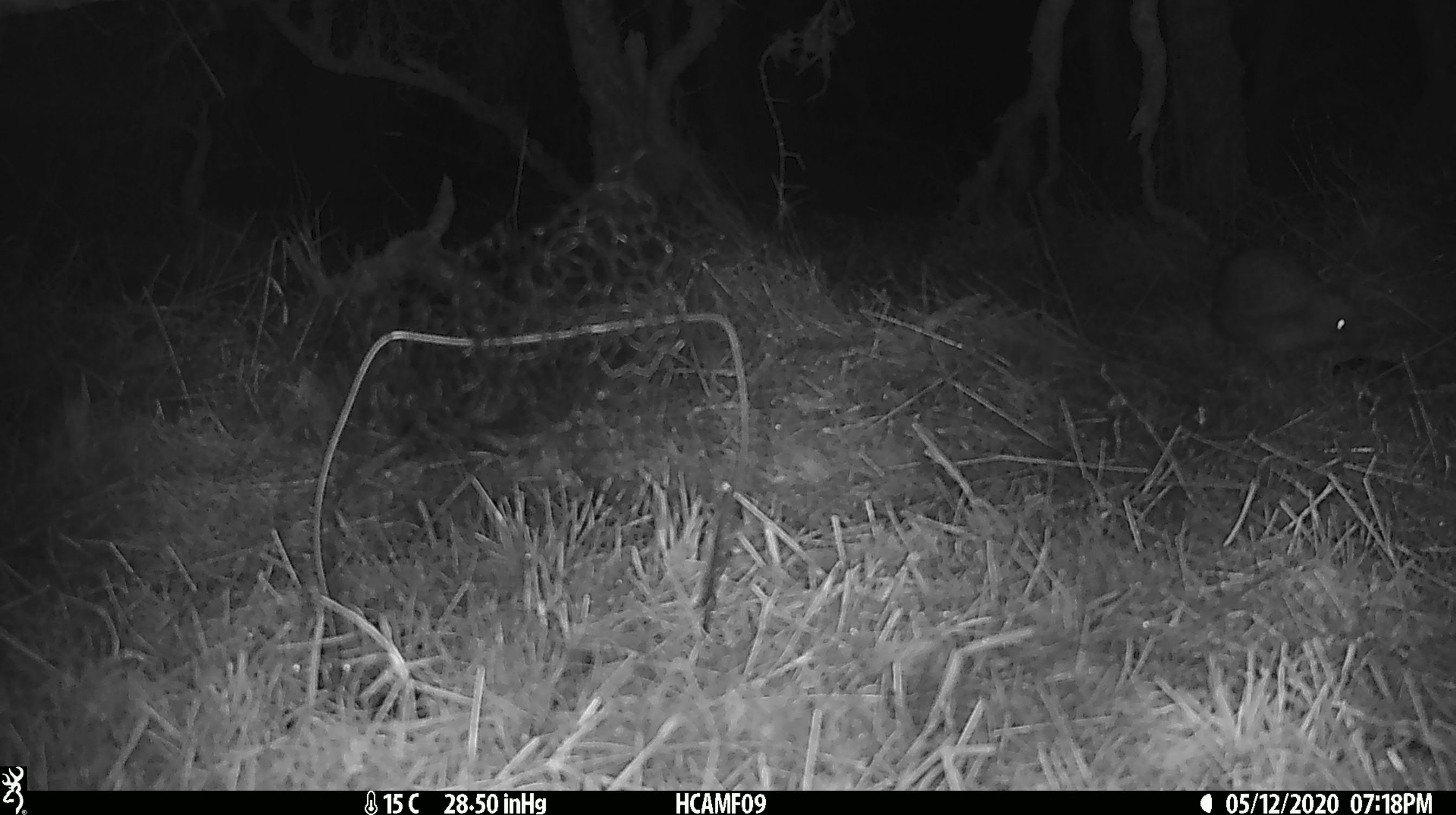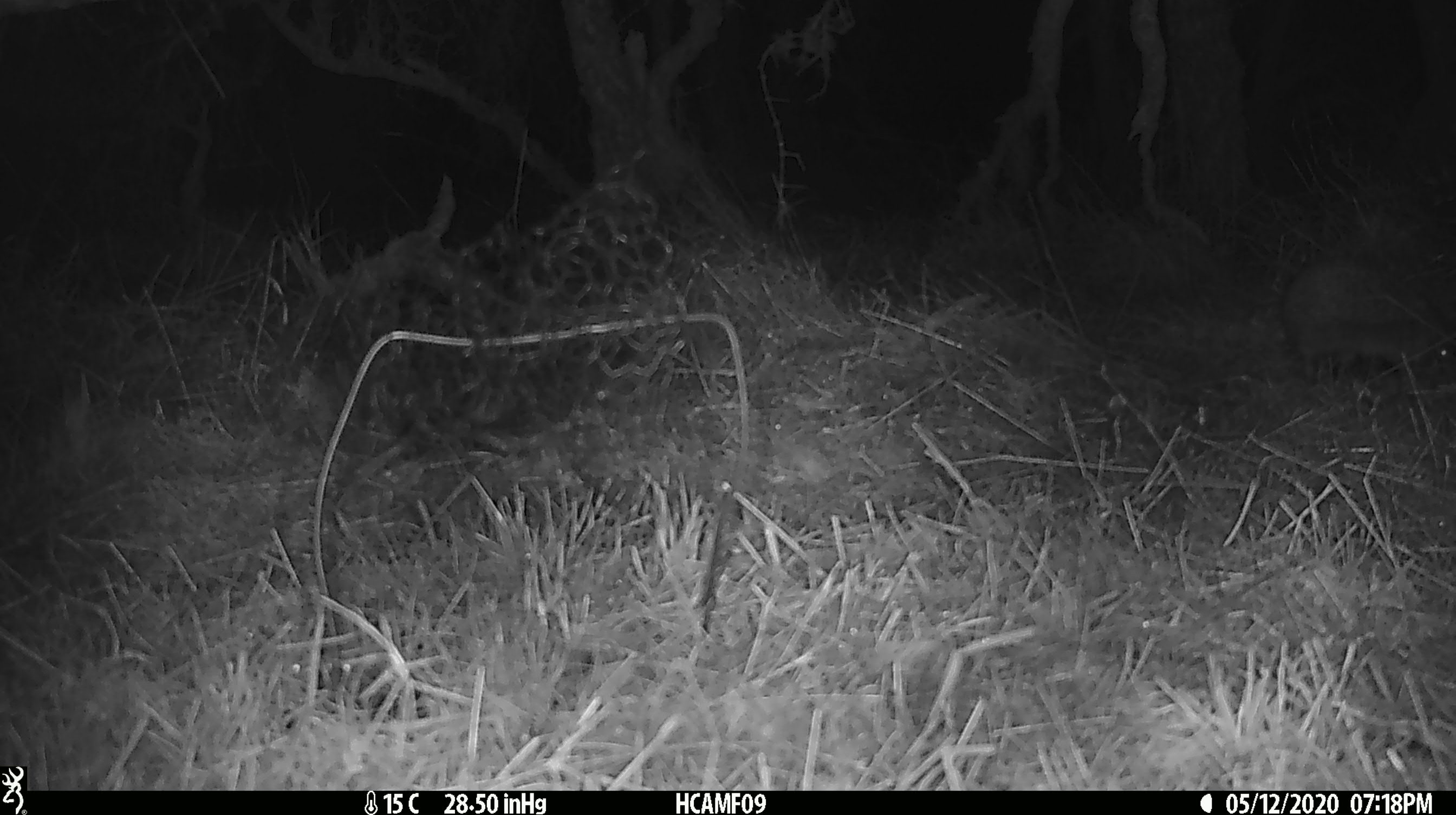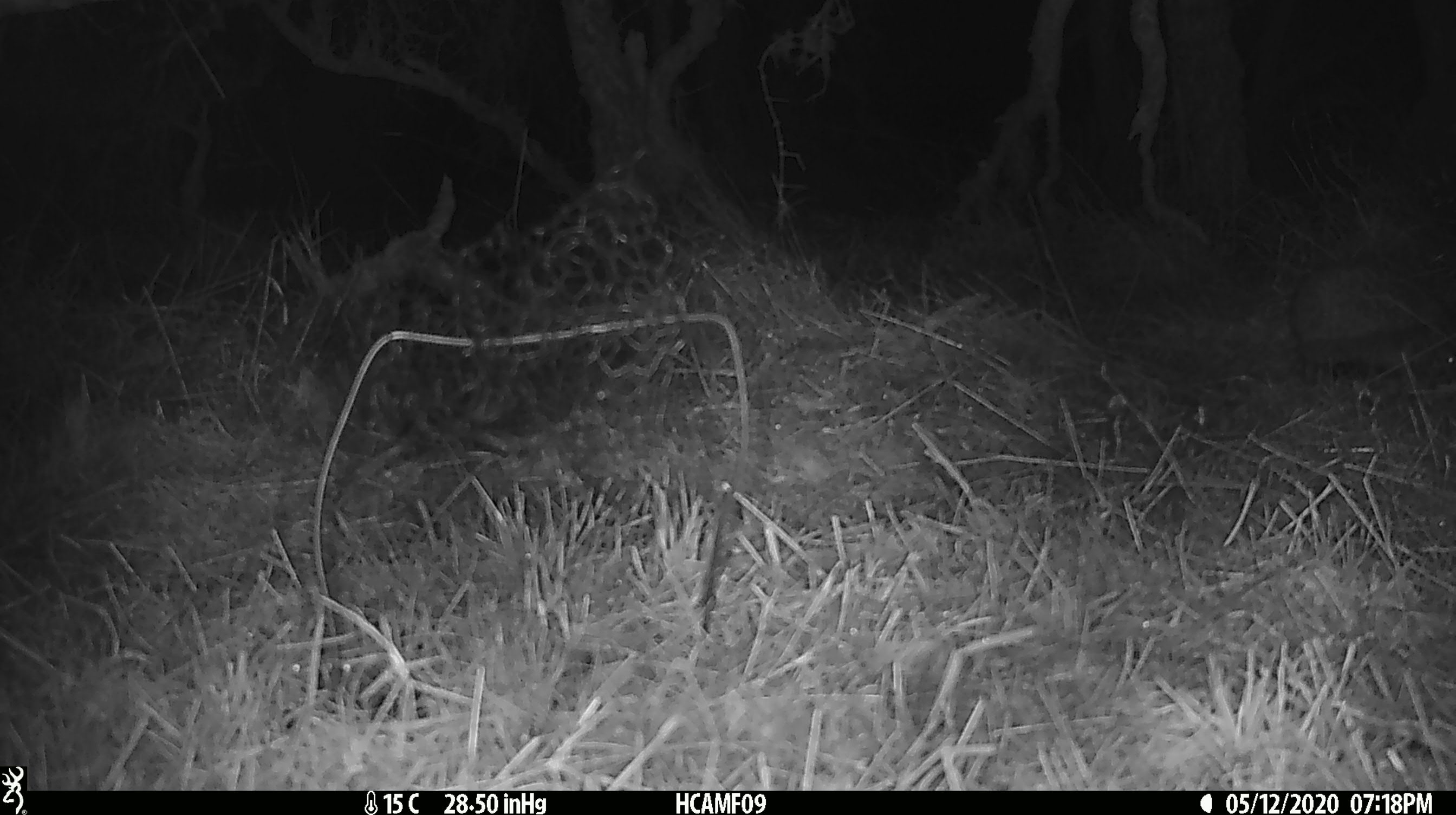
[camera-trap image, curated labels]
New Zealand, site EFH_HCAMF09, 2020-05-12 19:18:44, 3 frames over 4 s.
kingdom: Animalia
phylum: Chordata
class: Mammalia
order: Eulipotyphla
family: Erinaceidae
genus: Erinaceus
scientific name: Erinaceus europaeus europaeus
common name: european hedgehog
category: hedgehog